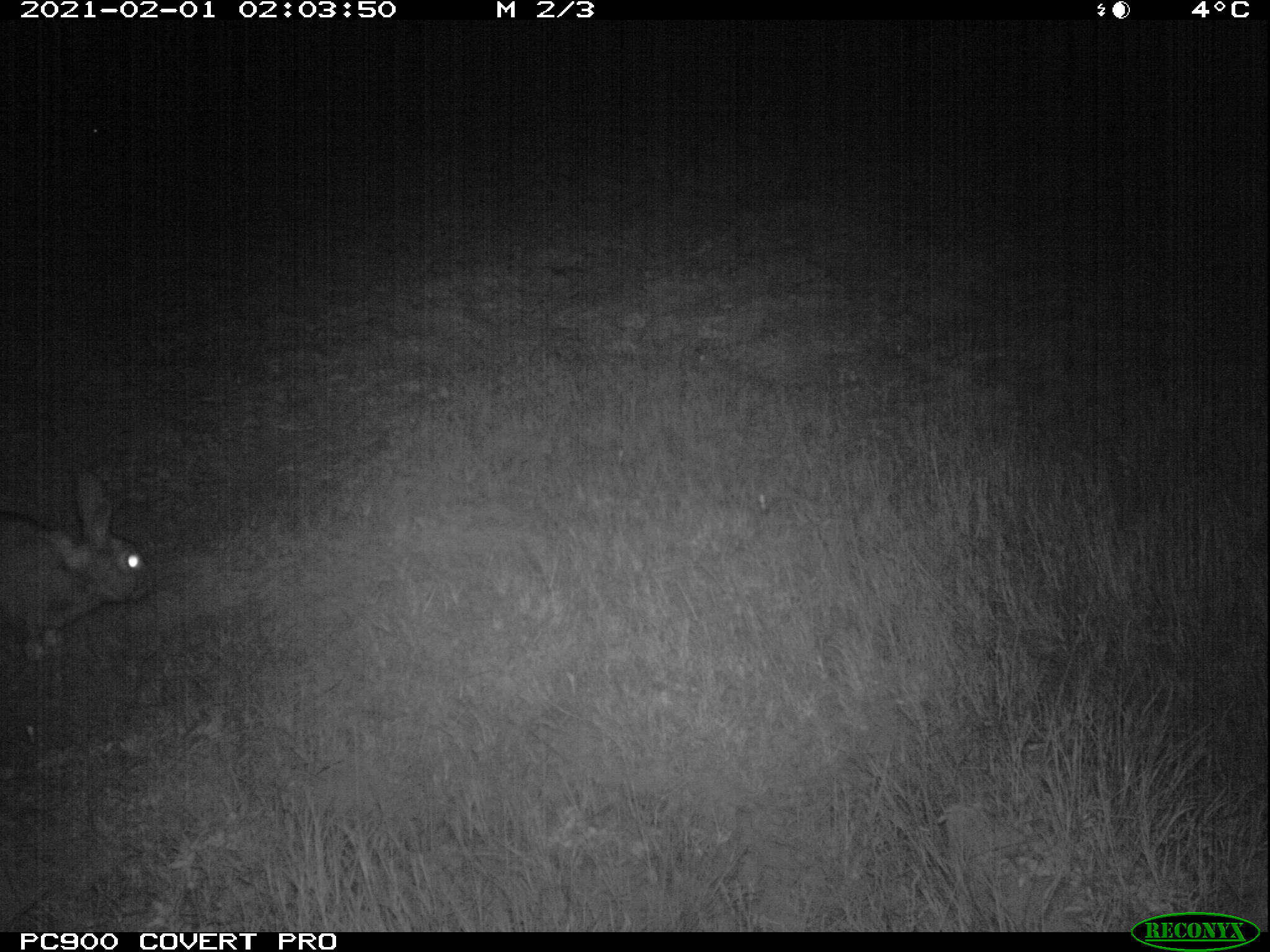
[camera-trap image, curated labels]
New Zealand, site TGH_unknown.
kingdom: Animalia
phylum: Chordata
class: Mammalia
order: Lagomorpha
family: Leporidae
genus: Oryctolagus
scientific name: Oryctolagus cuniculus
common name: european rabbit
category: rabbit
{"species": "rabbit (european rabbit) (Oryctolagus cuniculus)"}